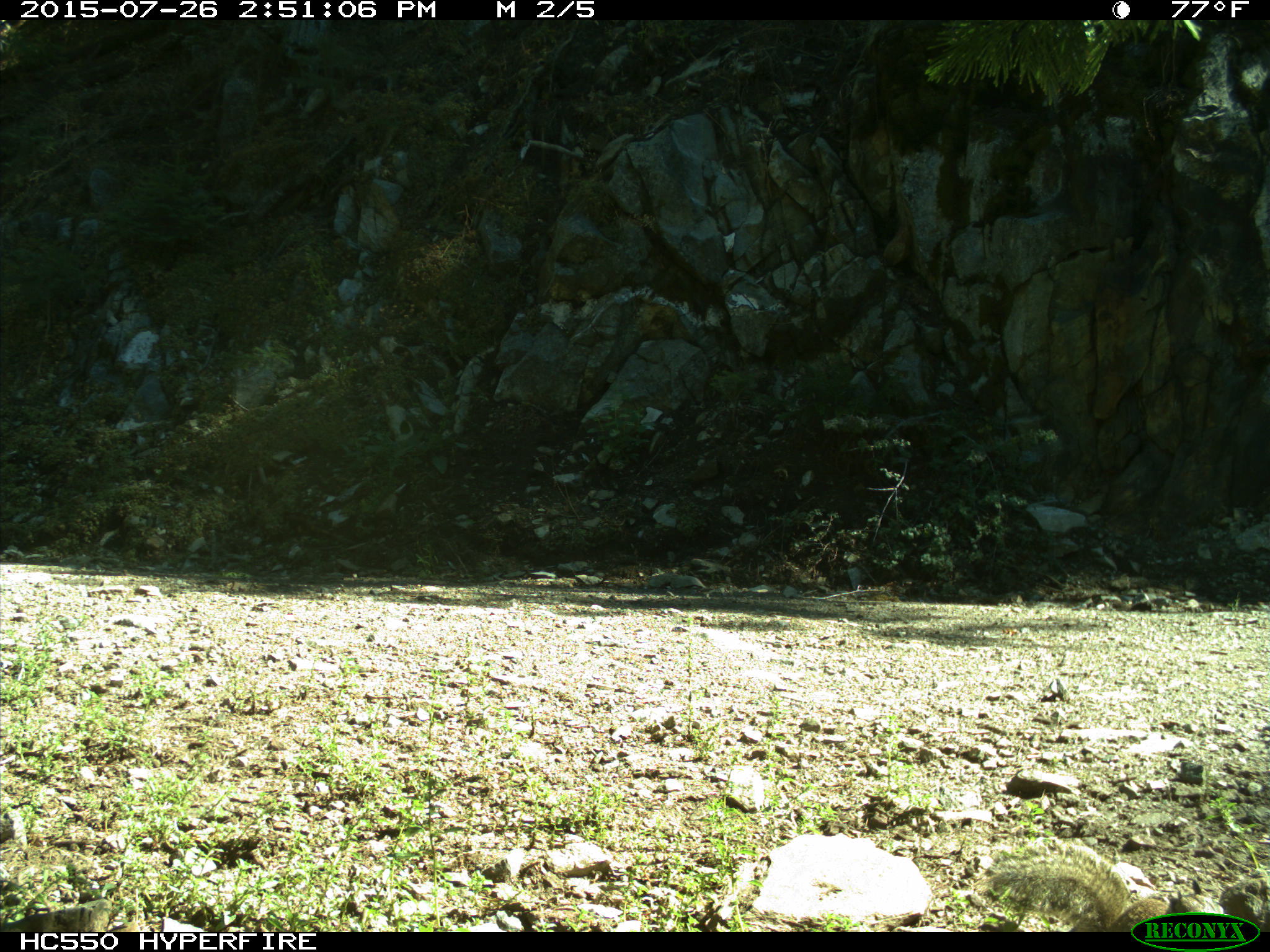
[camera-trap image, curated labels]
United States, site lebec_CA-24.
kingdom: Animalia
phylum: Chordata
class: Mammalia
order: Rodentia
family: Sciuridae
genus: Otospermophilus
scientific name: Otospermophilus beecheyi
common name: california ground squirrel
Otospermophilus beecheyi (california ground squirrel).